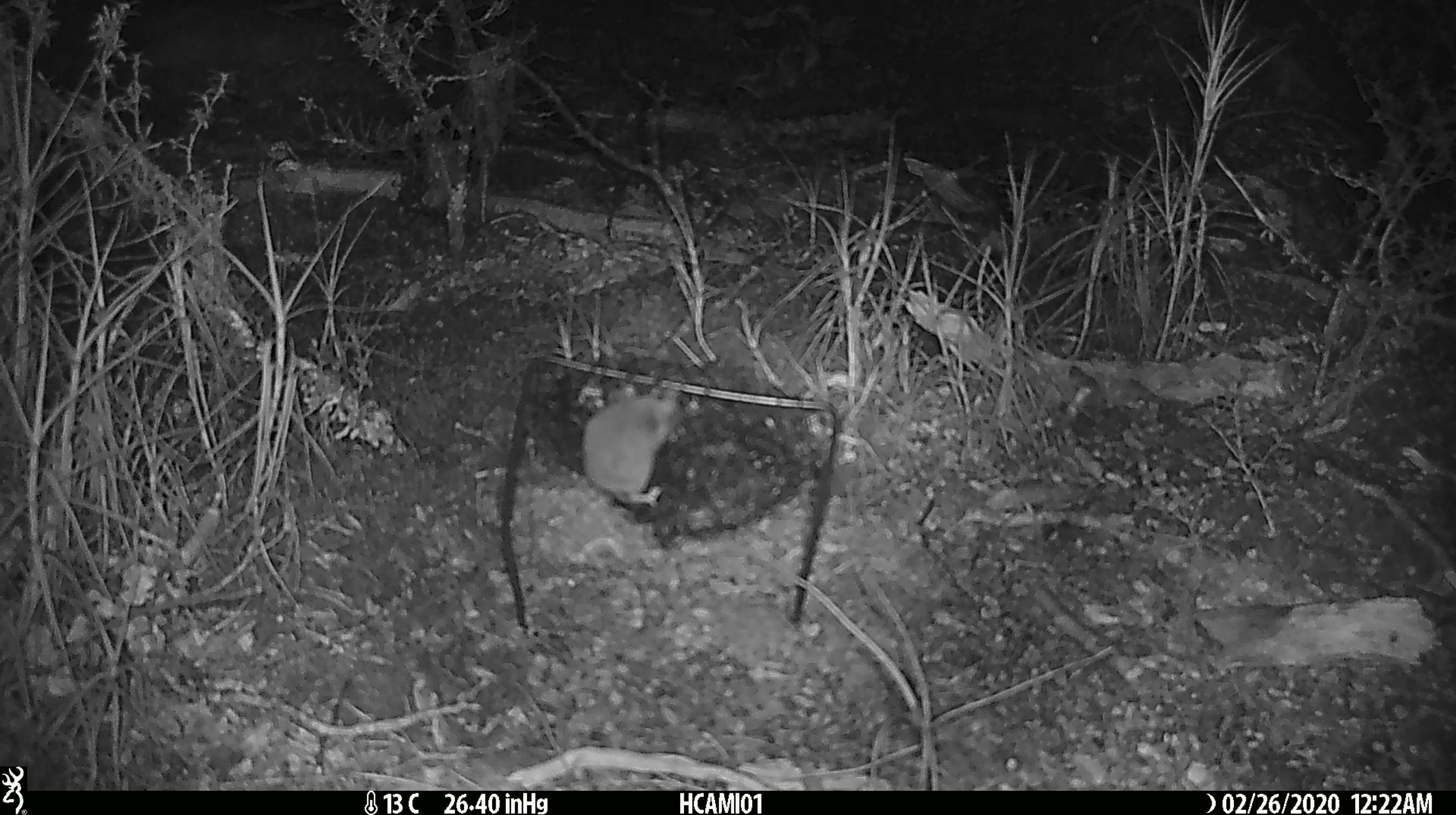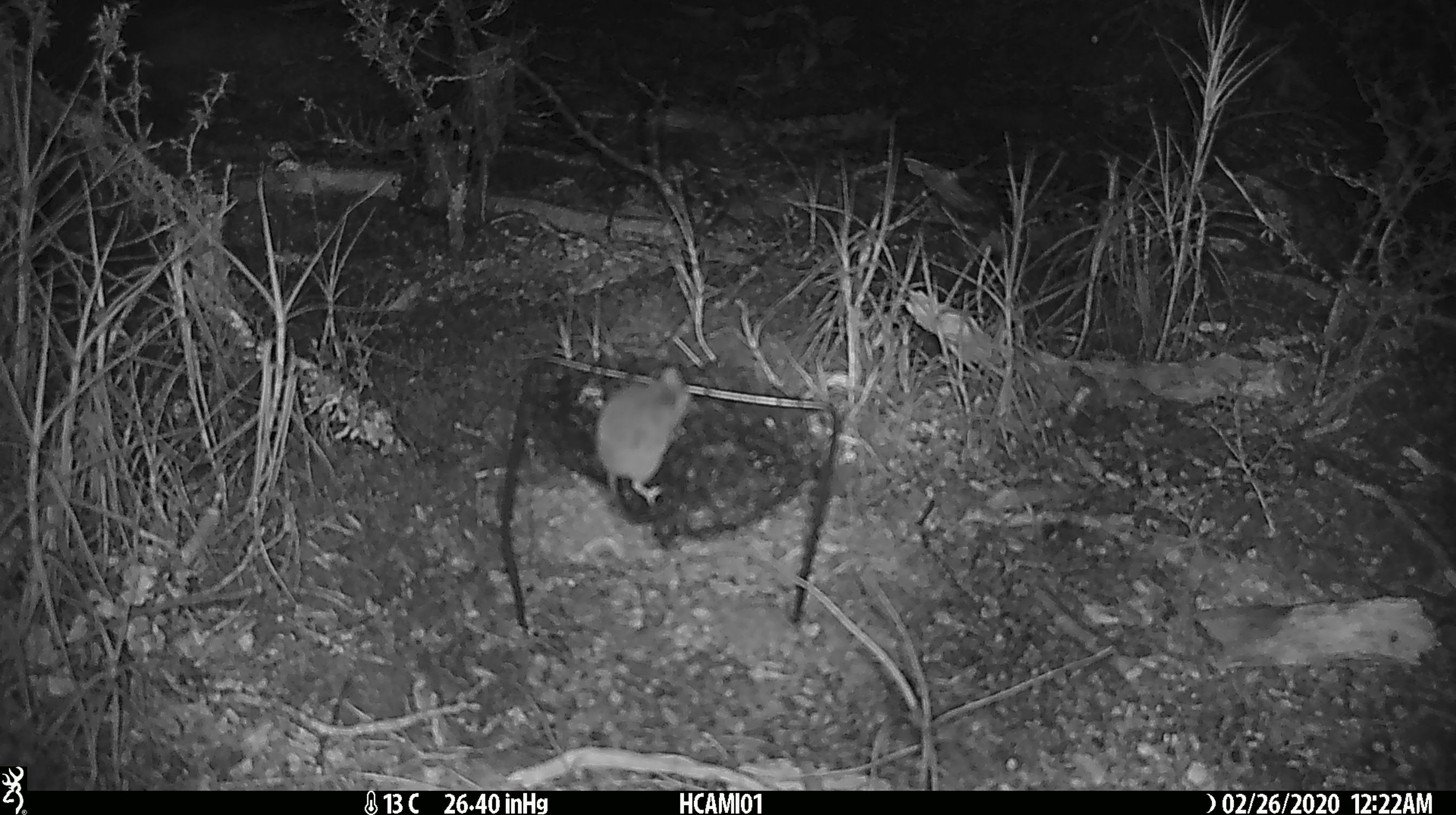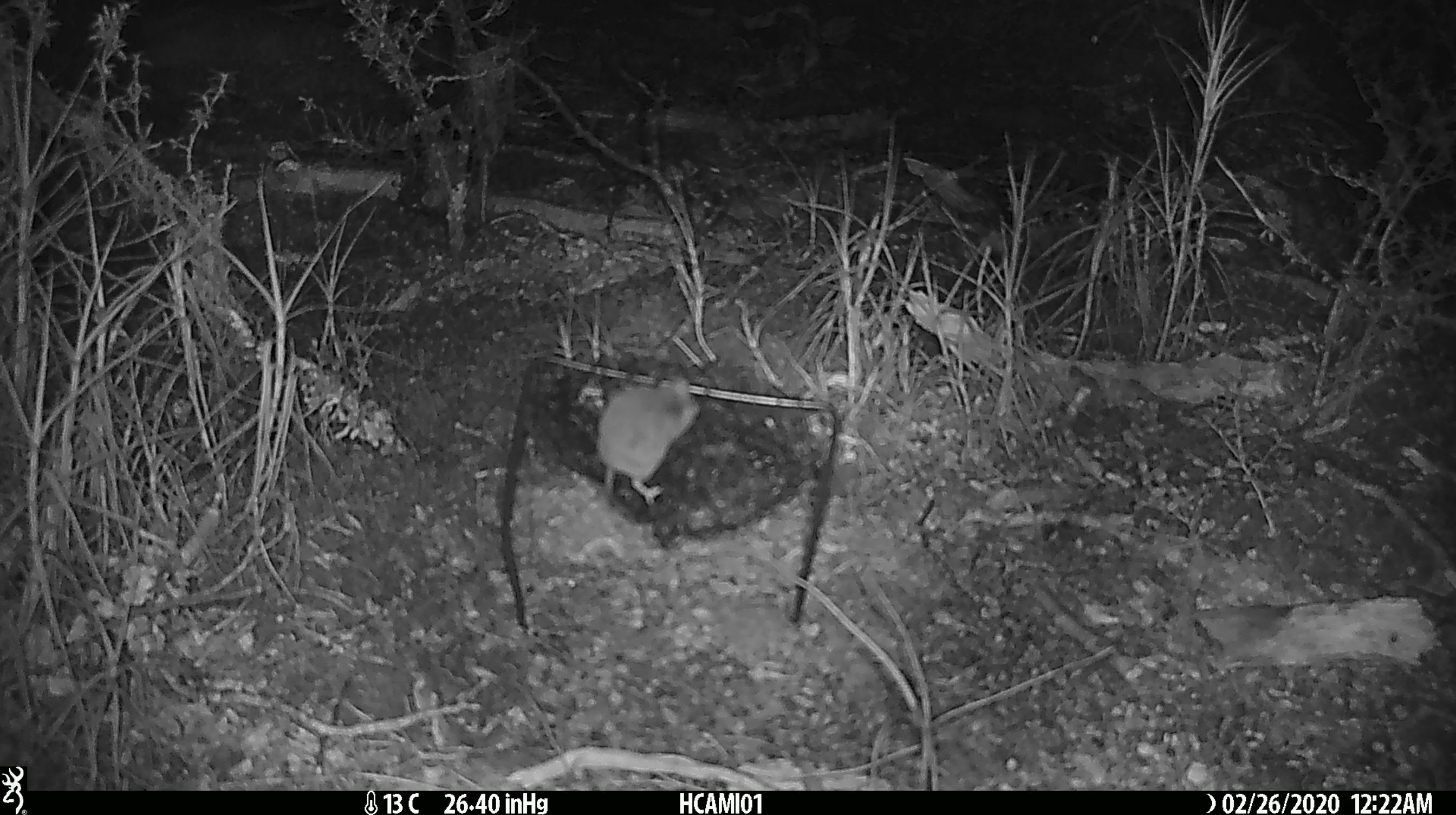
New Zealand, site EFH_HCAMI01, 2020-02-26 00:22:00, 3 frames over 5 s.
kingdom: Animalia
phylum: Chordata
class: Mammalia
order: Rodentia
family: Muridae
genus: Mus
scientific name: Mus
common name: mouse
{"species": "mouse (Mus)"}